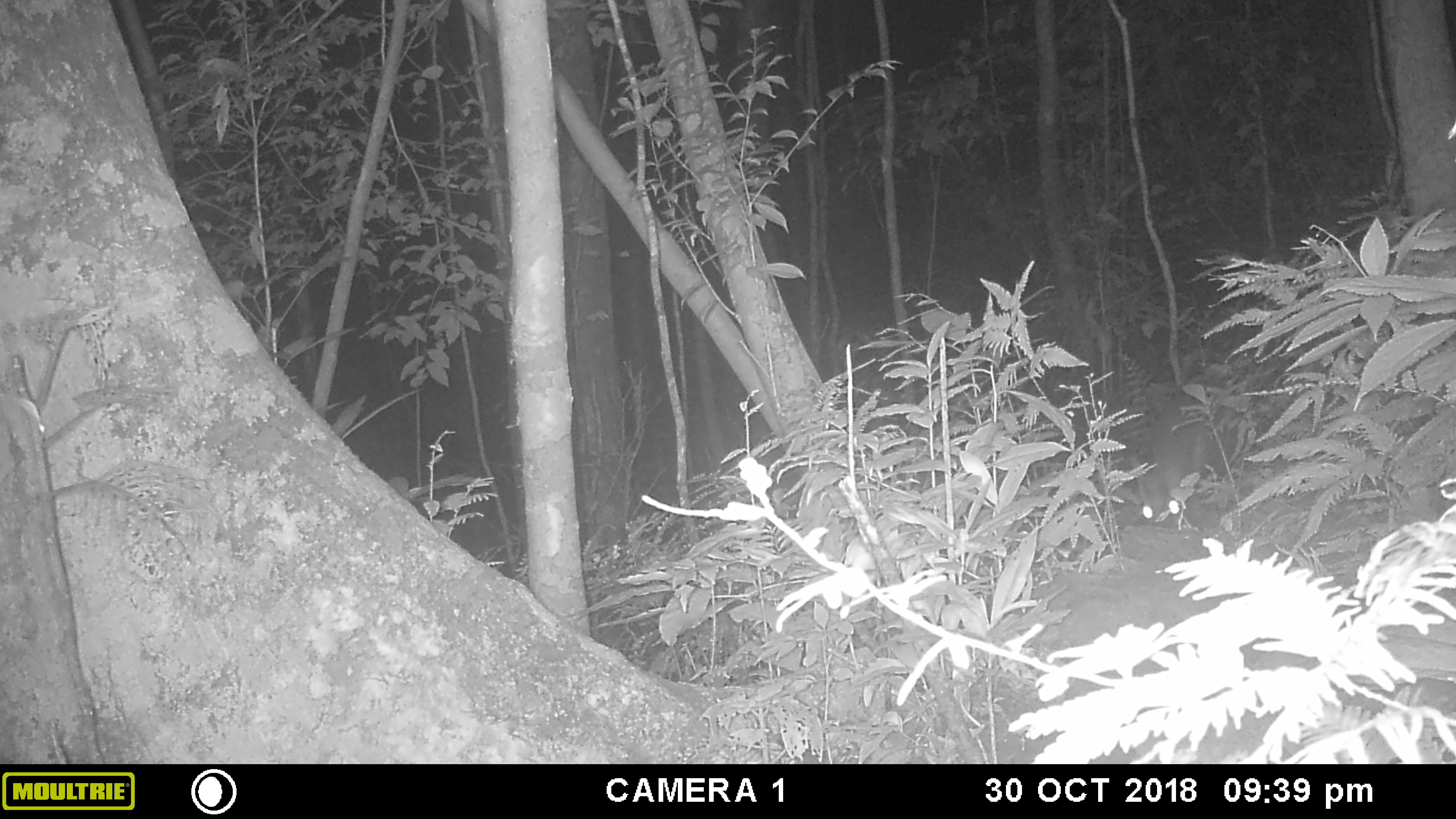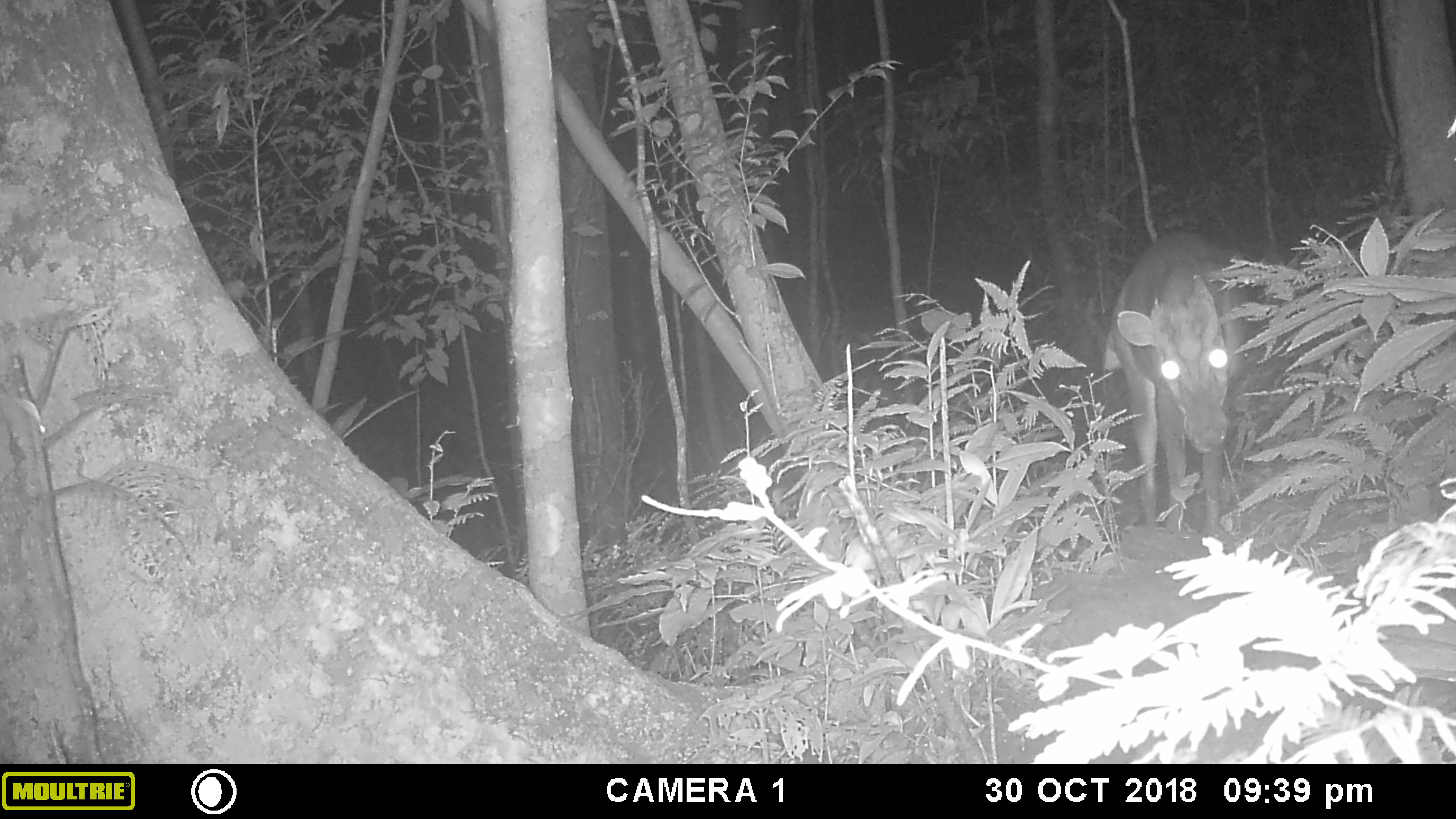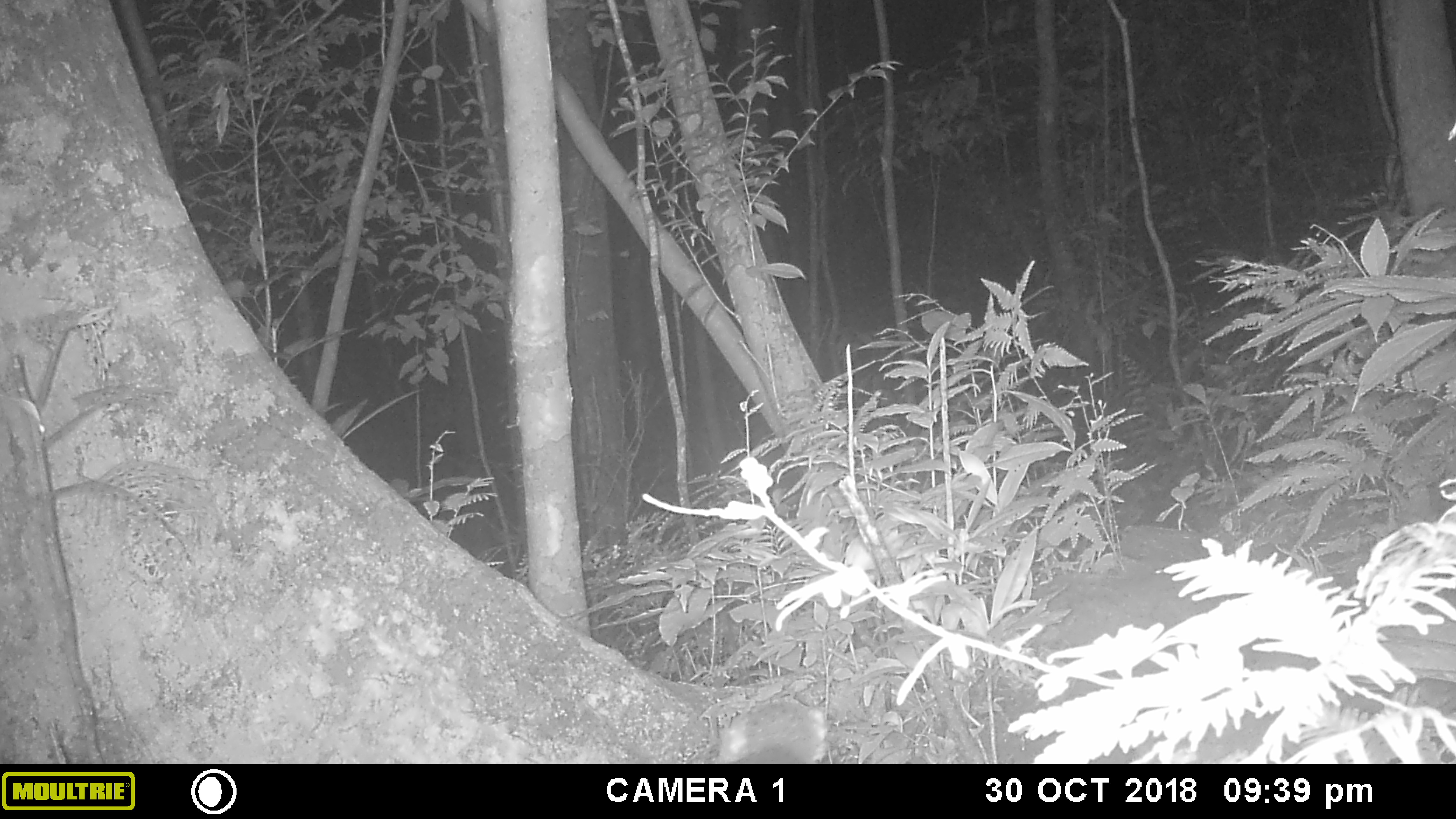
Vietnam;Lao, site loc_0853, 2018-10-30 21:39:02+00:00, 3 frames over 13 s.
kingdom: Animalia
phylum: Chordata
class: Mammalia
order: Artiodactyla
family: Cervidae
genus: Muntiacus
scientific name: Muntiacus rooseveltorum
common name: roosevelt's muntjac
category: roosevelts muntjac group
Roosevelts muntjac group (roosevelt's muntjac) (Muntiacus rooseveltorum). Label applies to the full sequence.